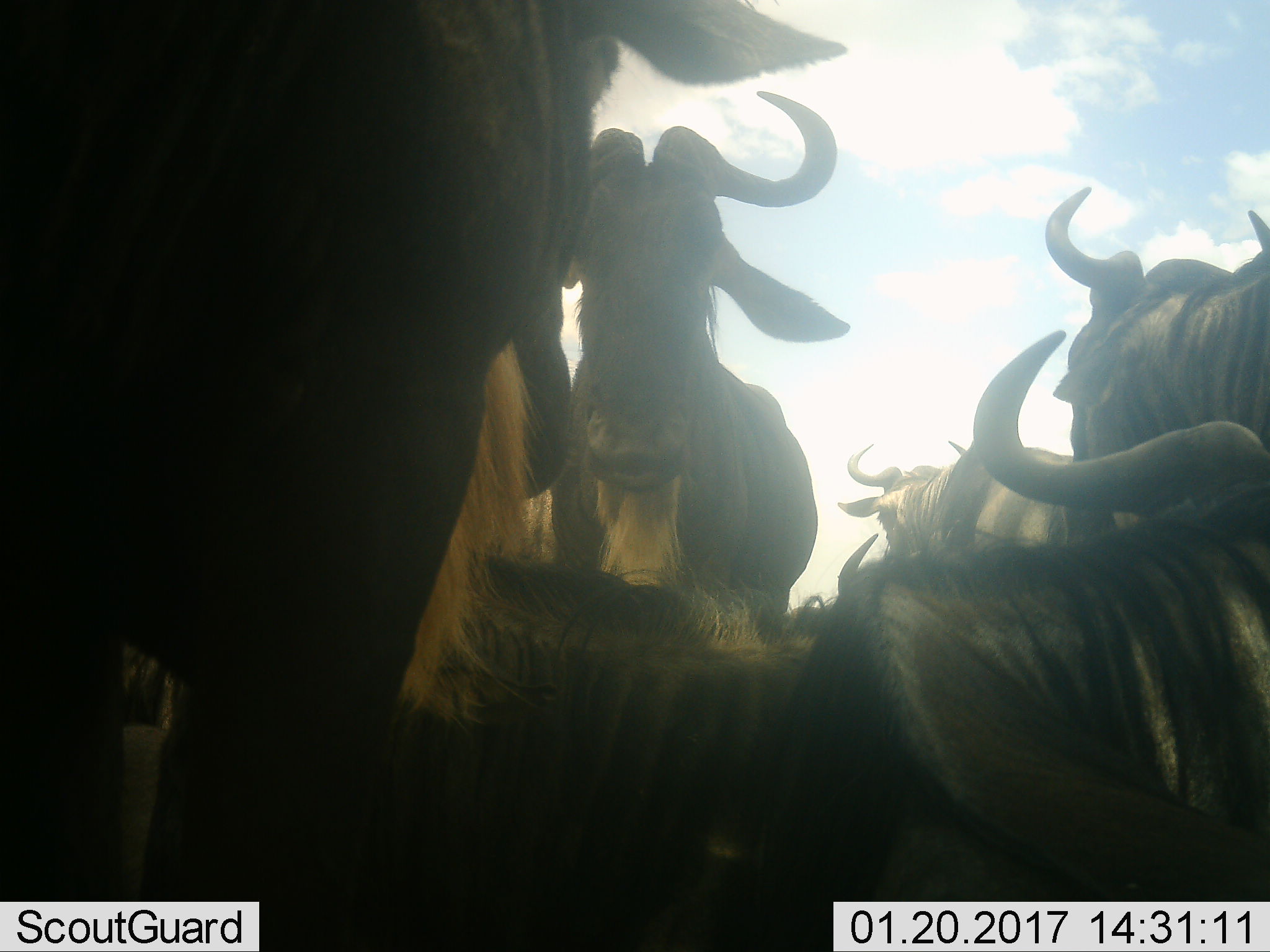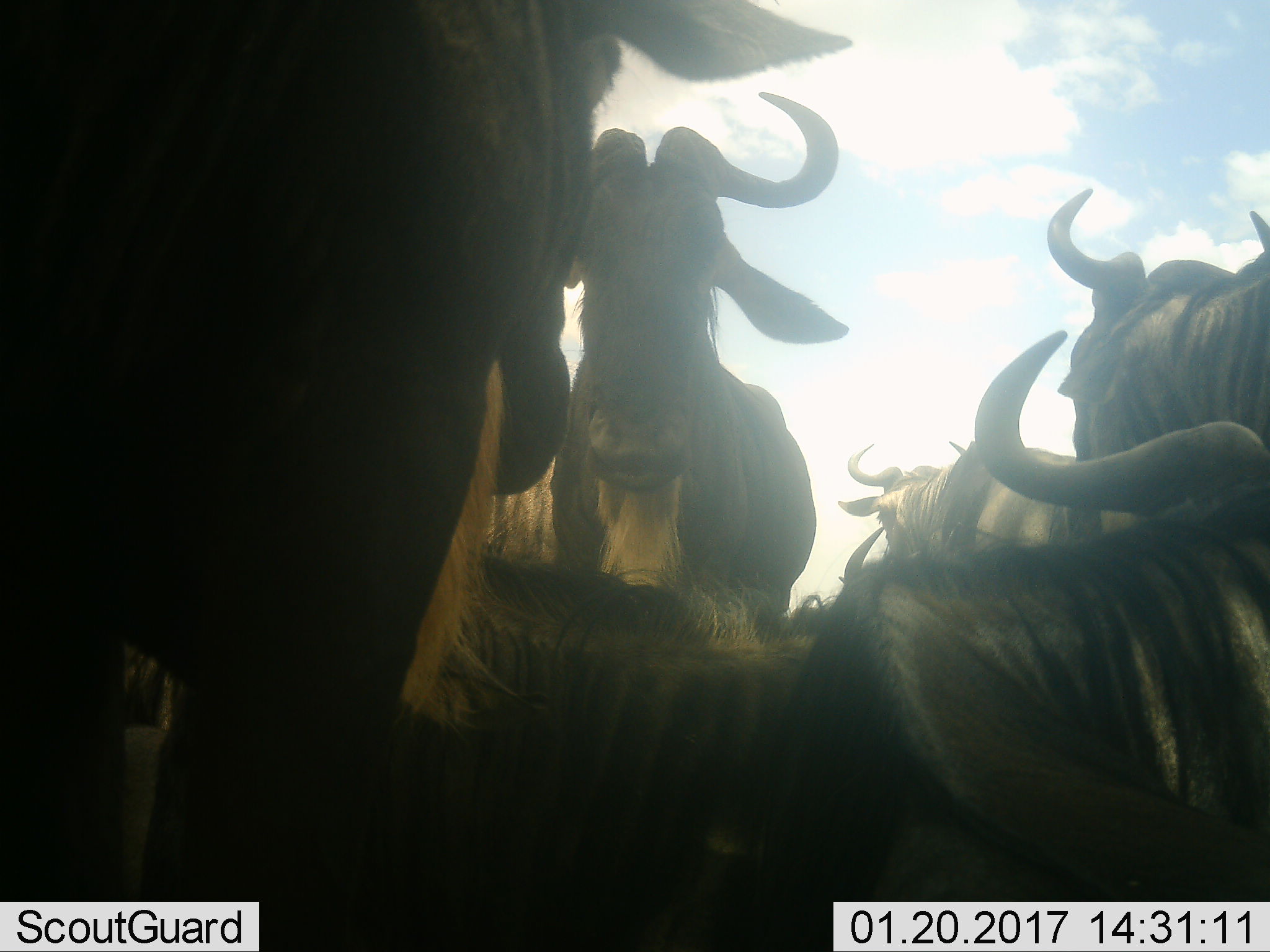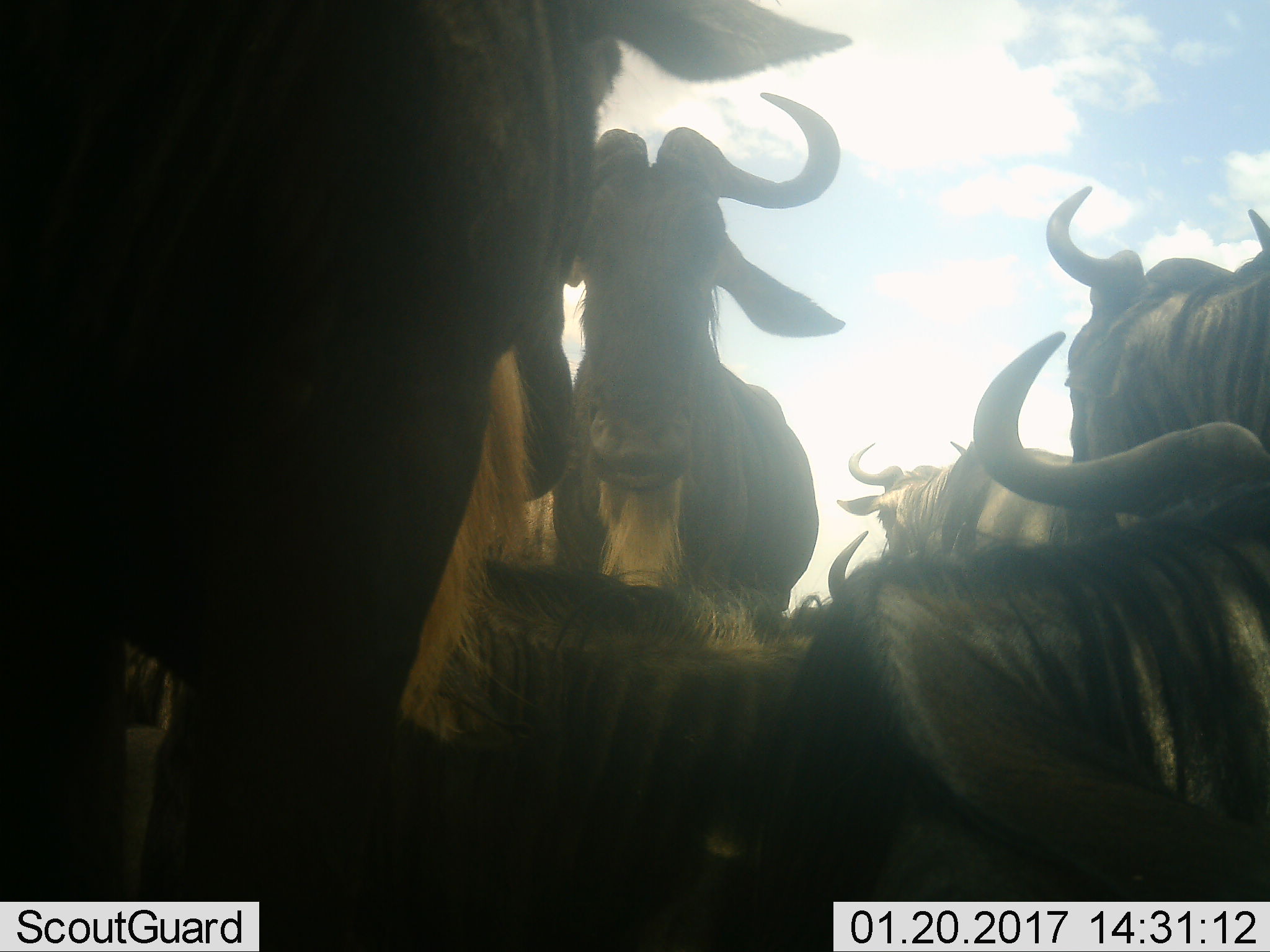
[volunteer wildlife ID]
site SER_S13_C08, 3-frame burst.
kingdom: Animalia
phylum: Chordata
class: Mammalia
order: Artiodactyla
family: Bovidae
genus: Connochaetes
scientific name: Connochaetes taurinus taurinus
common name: blue wildebeest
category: wildebeestblue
Wildebeestblue (blue wildebeest) (Connochaetes taurinus taurinus), count 6. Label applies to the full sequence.